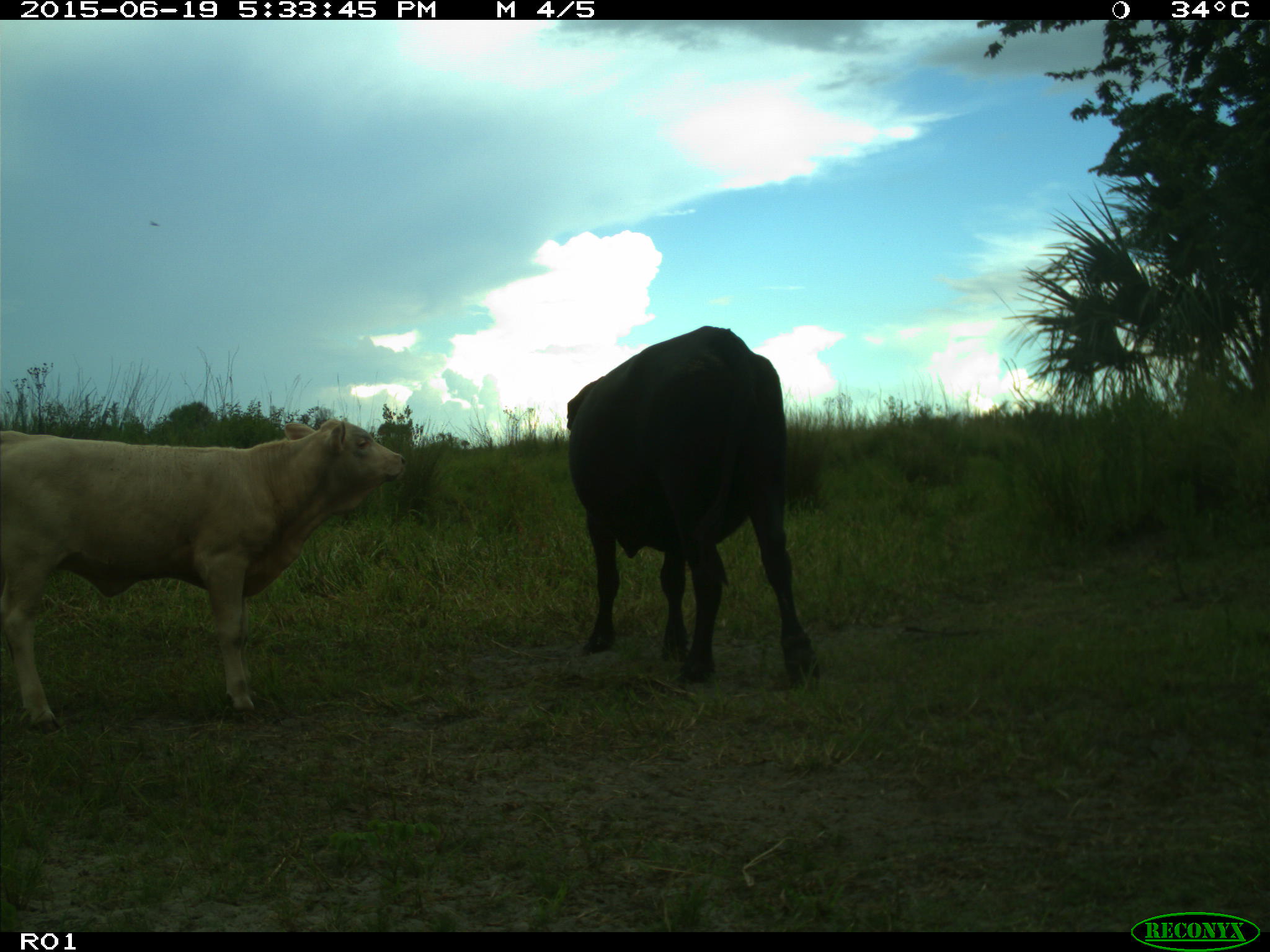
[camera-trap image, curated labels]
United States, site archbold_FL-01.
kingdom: Animalia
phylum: Chordata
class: Mammalia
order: Artiodactyla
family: Bovidae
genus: Bos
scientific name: Bos taurus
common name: domestic cow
Bos taurus (domestic cow).